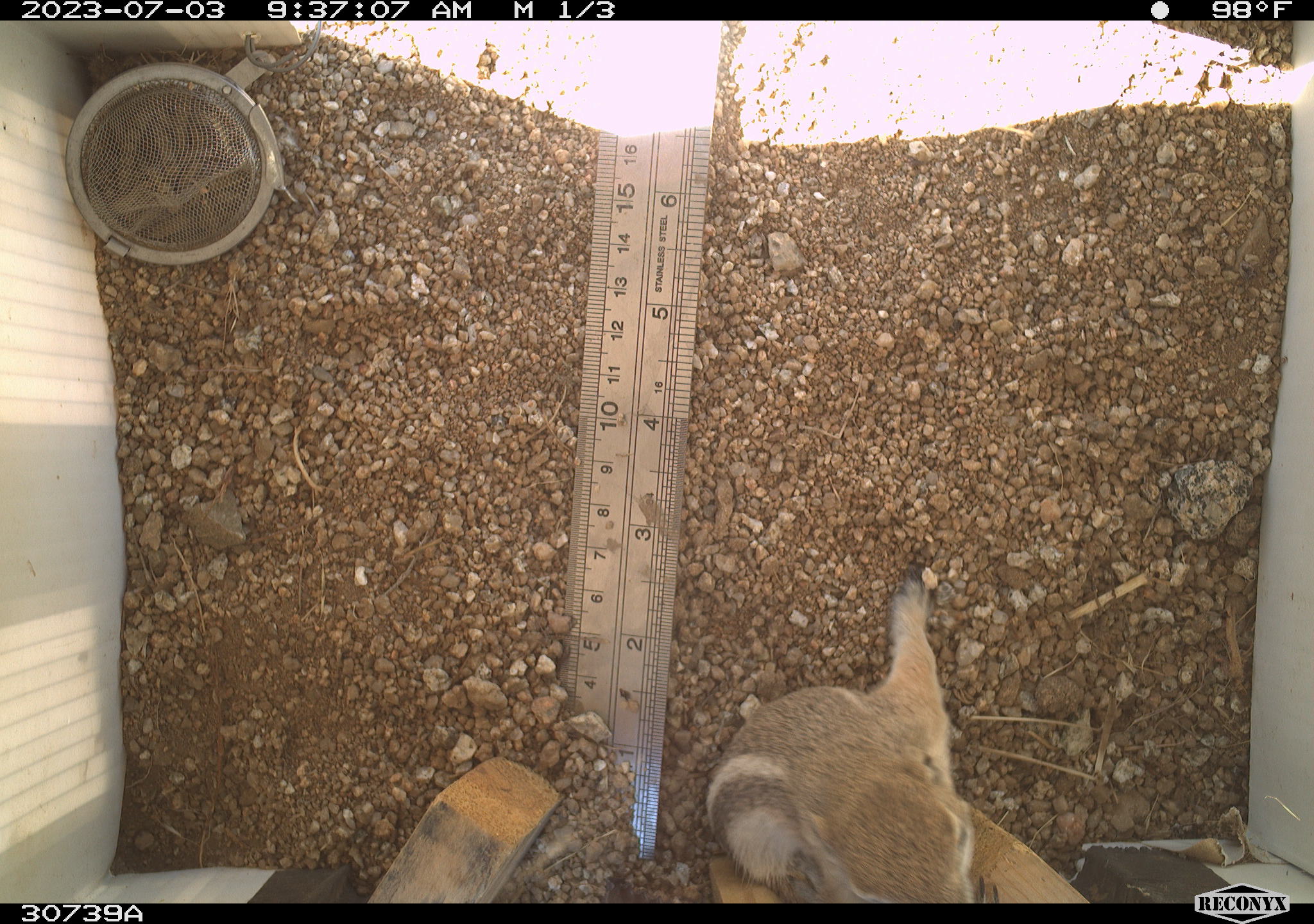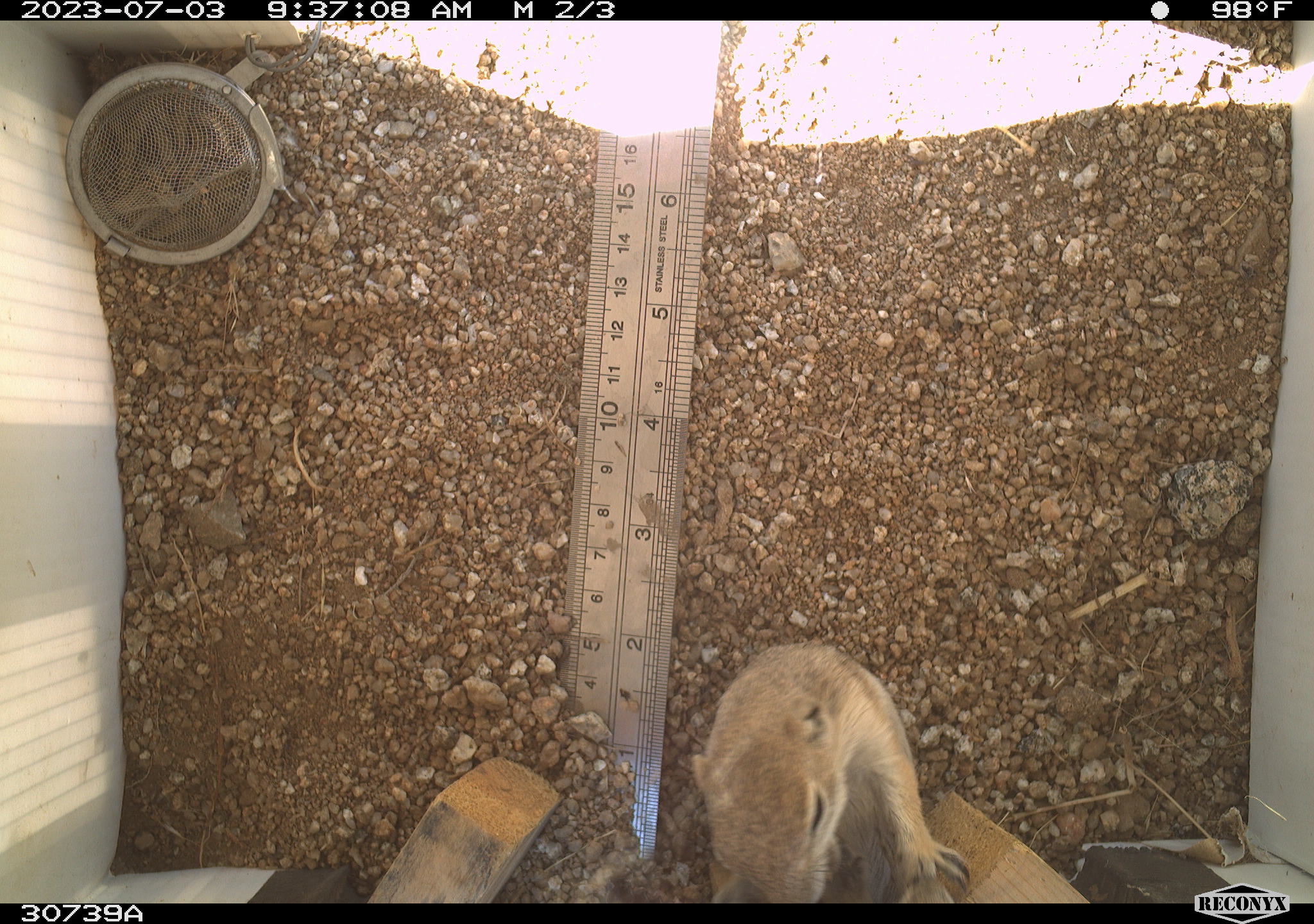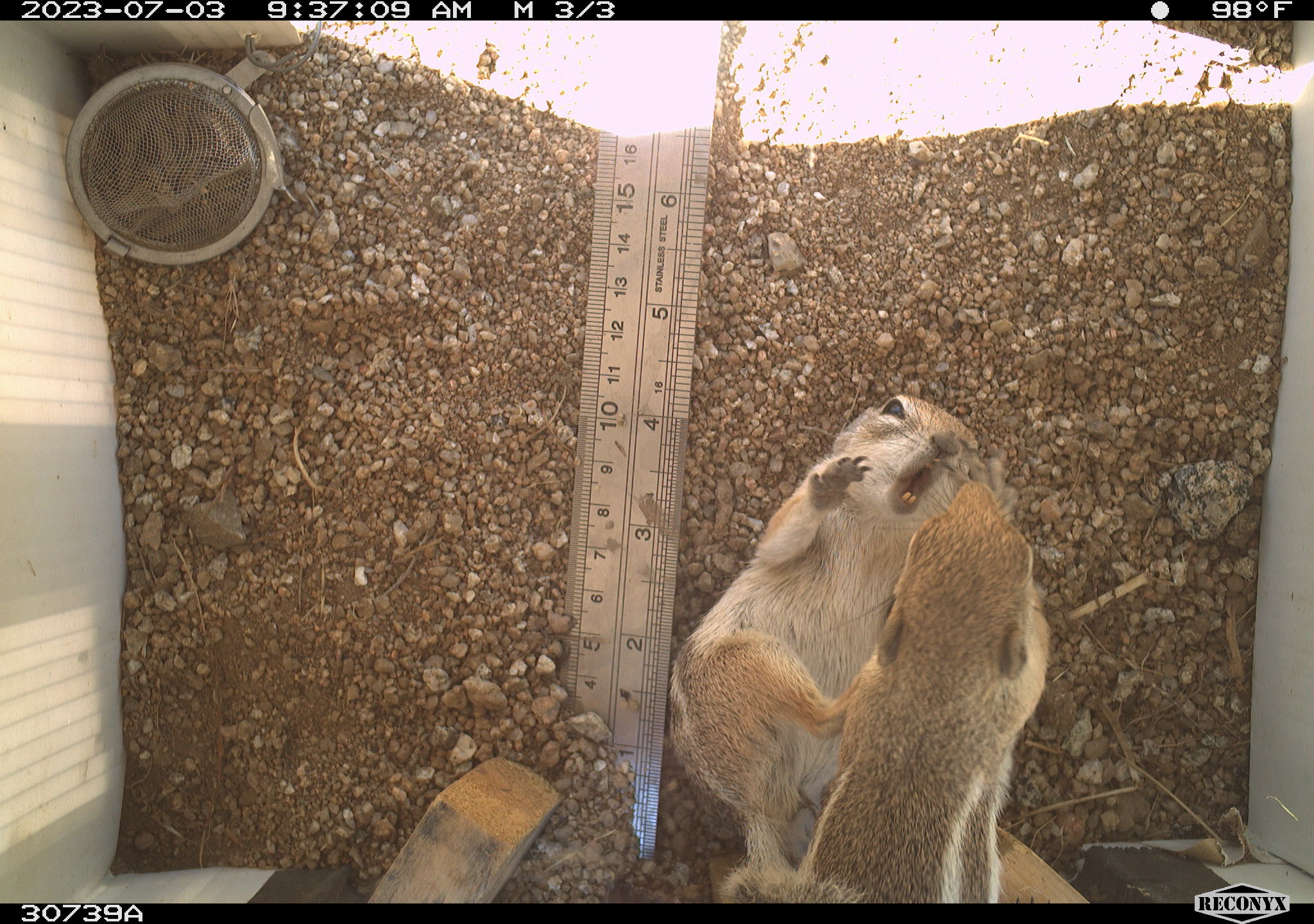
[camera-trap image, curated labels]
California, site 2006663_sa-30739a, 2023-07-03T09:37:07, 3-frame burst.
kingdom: Animalia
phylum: Chordata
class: Mammalia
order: Rodentia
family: Sciuridae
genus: Ammospermophilus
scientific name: Ammospermophilus leucurus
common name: white-tailed antelope squirrel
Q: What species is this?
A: White-tailed antelope squirrel (Ammospermophilus leucurus).